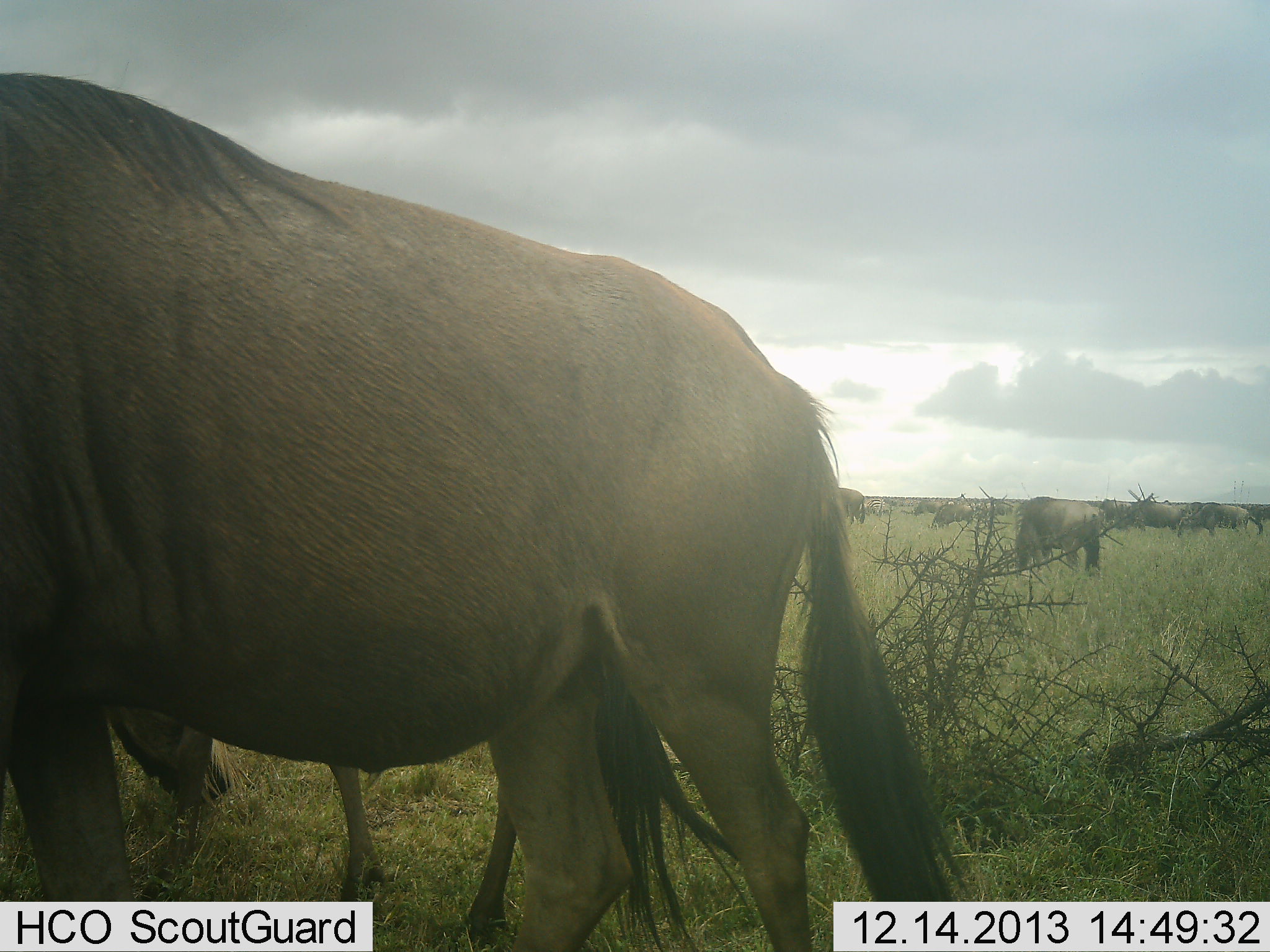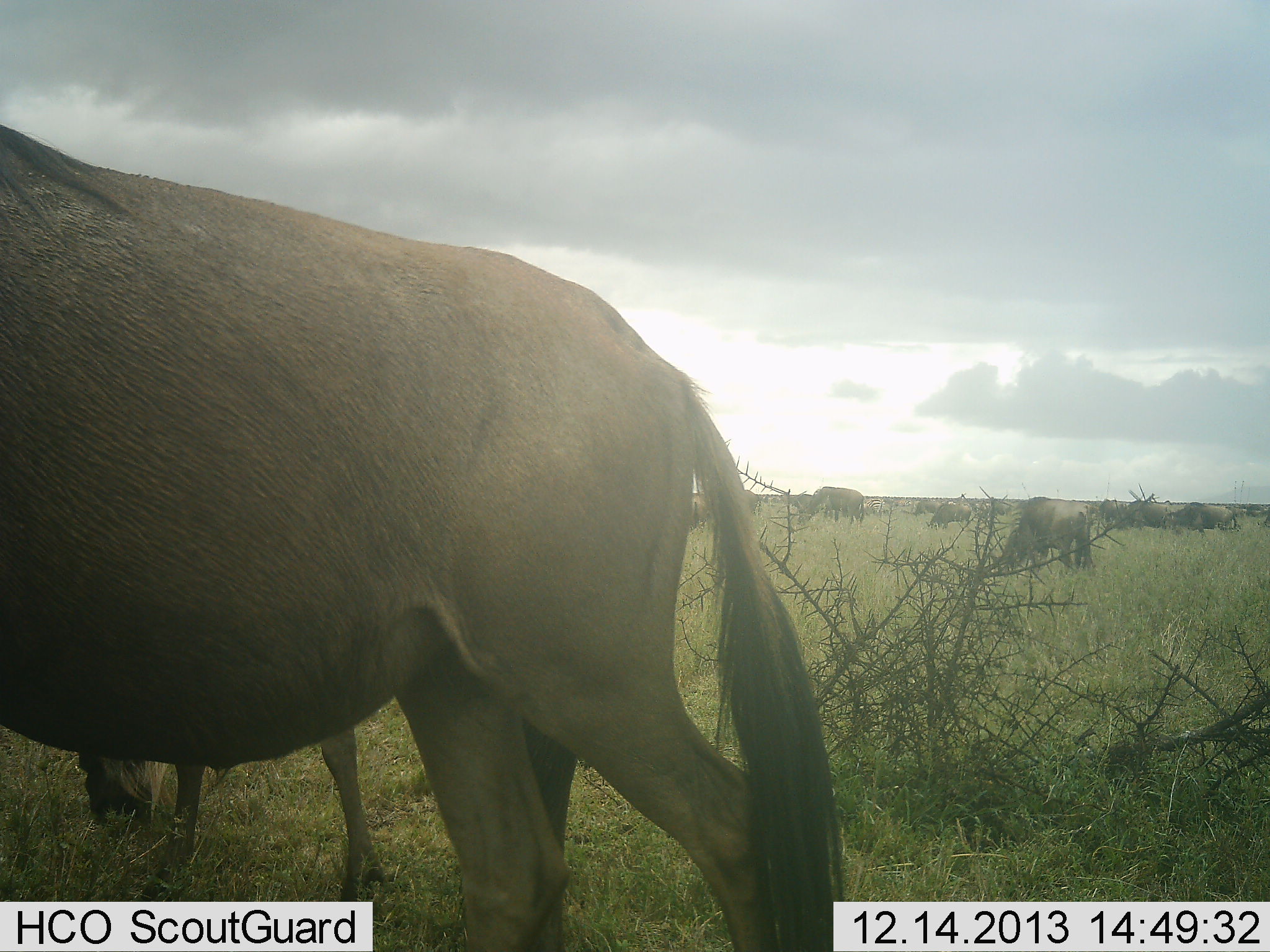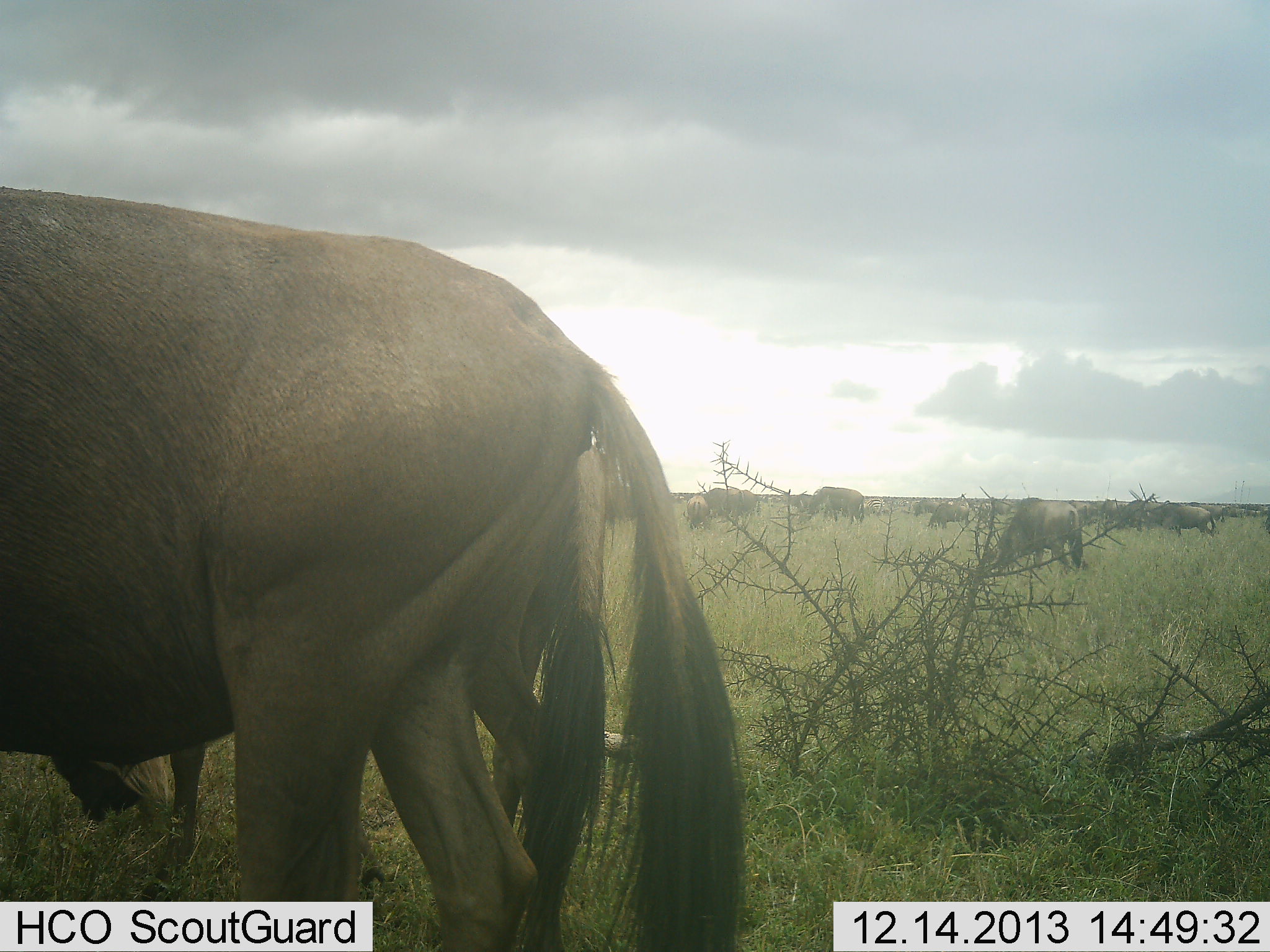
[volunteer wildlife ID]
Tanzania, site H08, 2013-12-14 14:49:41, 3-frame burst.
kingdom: Animalia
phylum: Chordata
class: Mammalia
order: Artiodactyla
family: Bovidae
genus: Connochaetes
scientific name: Connochaetes taurinus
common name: blue wildebeest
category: wildebeest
Wildebeest (blue wildebeest) (Connochaetes taurinus), count 11-50. Behavior (volunteer vote fractions): standing 90%, resting 0%, moving 60%, interacting 10%. Young present (vote fraction): 0%. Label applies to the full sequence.